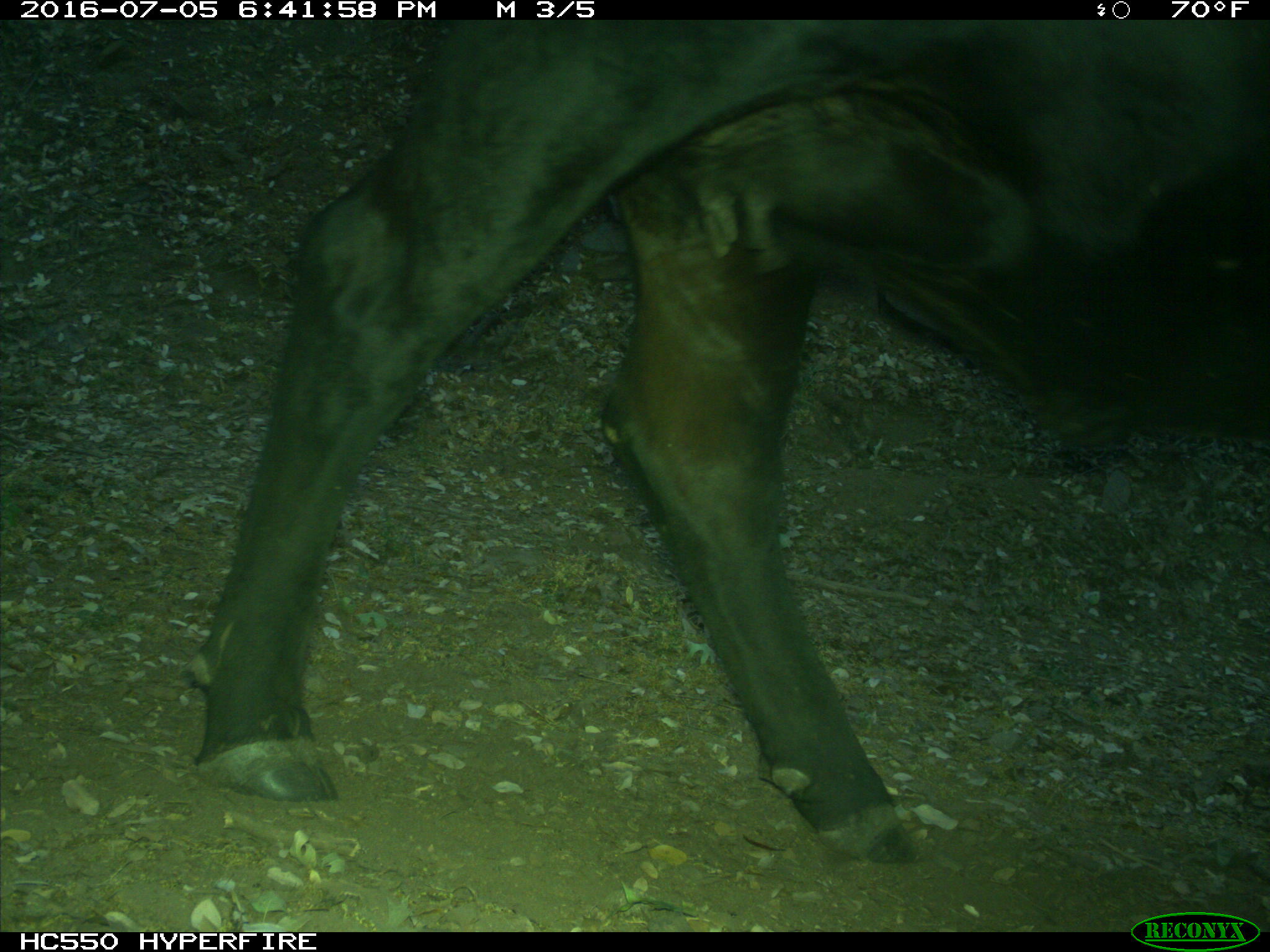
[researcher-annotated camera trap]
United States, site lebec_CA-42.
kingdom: Animalia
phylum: Chordata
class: Mammalia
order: Artiodactyla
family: Bovidae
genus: Bos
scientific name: Bos taurus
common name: domestic cow